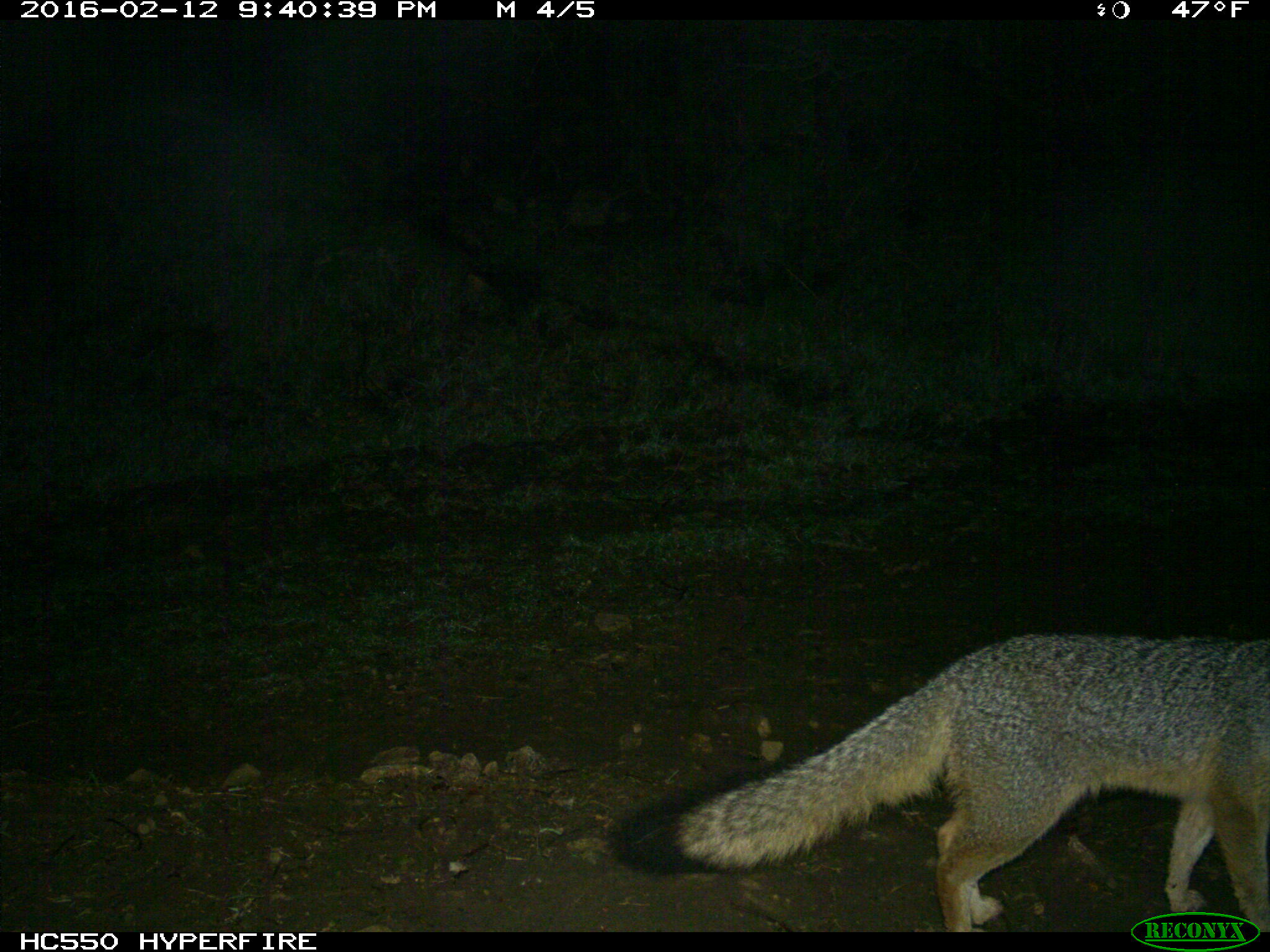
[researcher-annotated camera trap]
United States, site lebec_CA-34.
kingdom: Animalia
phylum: Chordata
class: Mammalia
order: Carnivora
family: Canidae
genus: Urocyon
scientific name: Urocyon cinereoargenteus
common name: gray fox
Urocyon cinereoargenteus (gray fox).